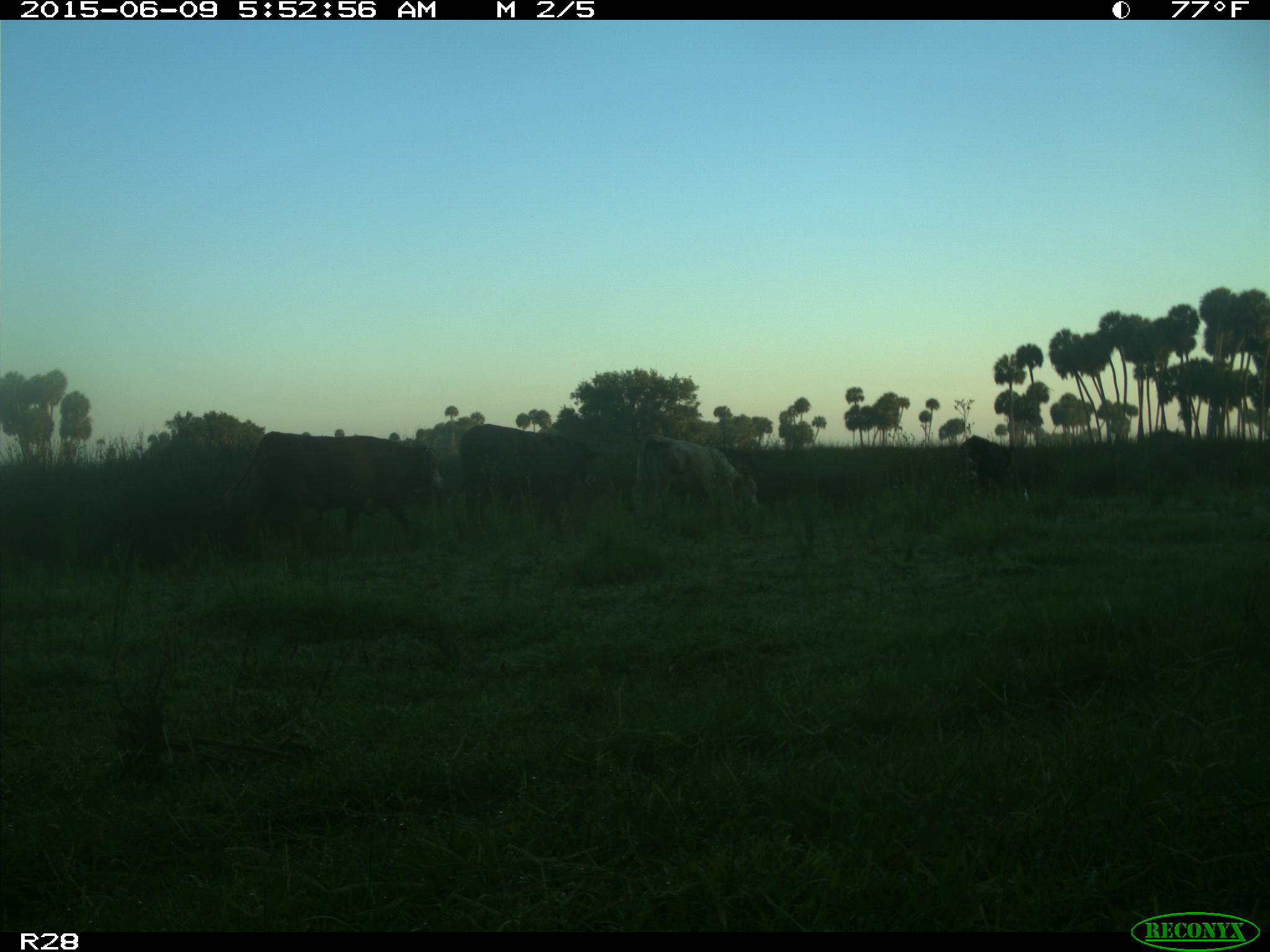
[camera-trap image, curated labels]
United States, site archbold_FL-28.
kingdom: Animalia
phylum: Chordata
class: Mammalia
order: Artiodactyla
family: Bovidae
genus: Bos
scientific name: Bos taurus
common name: domestic cow